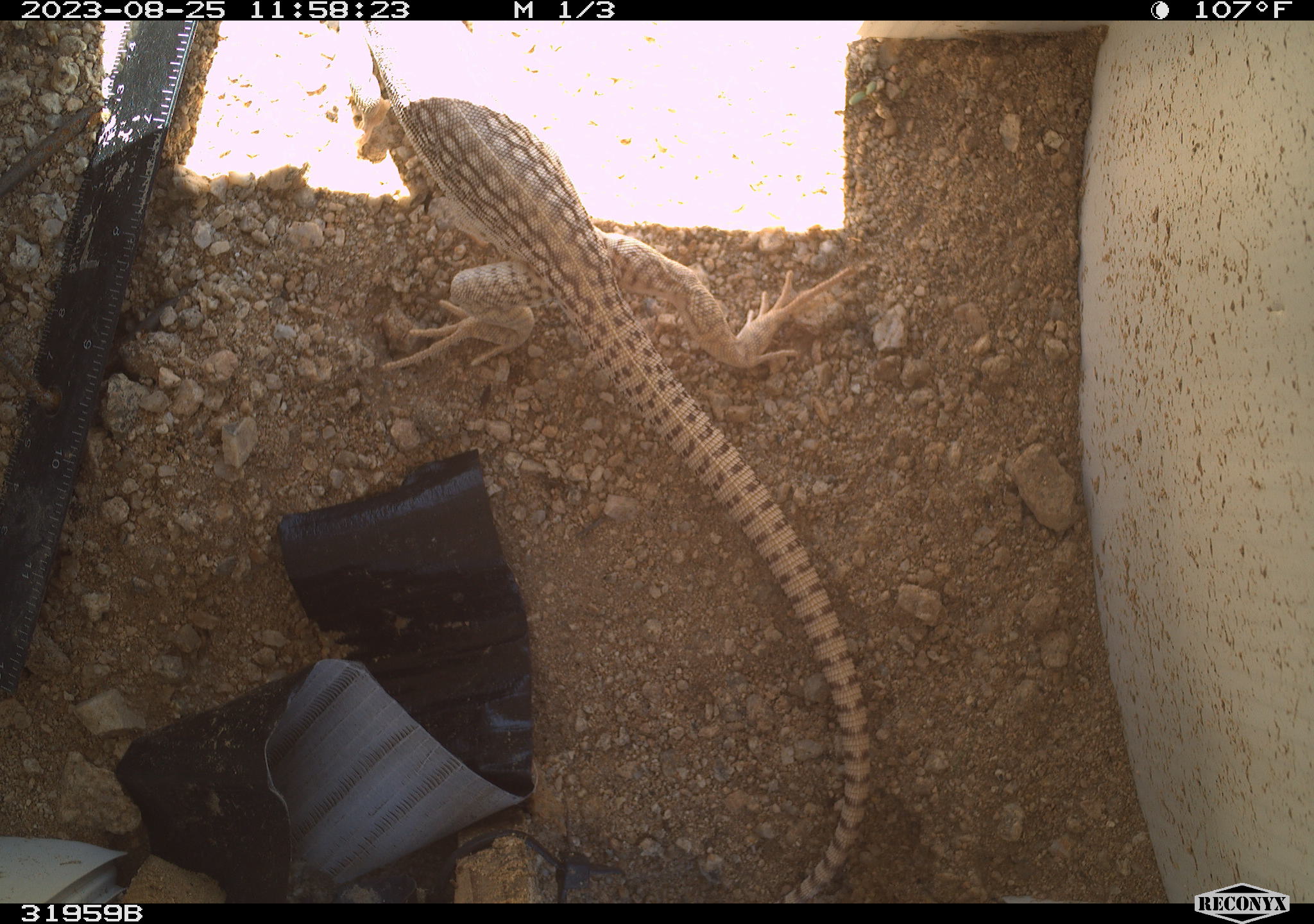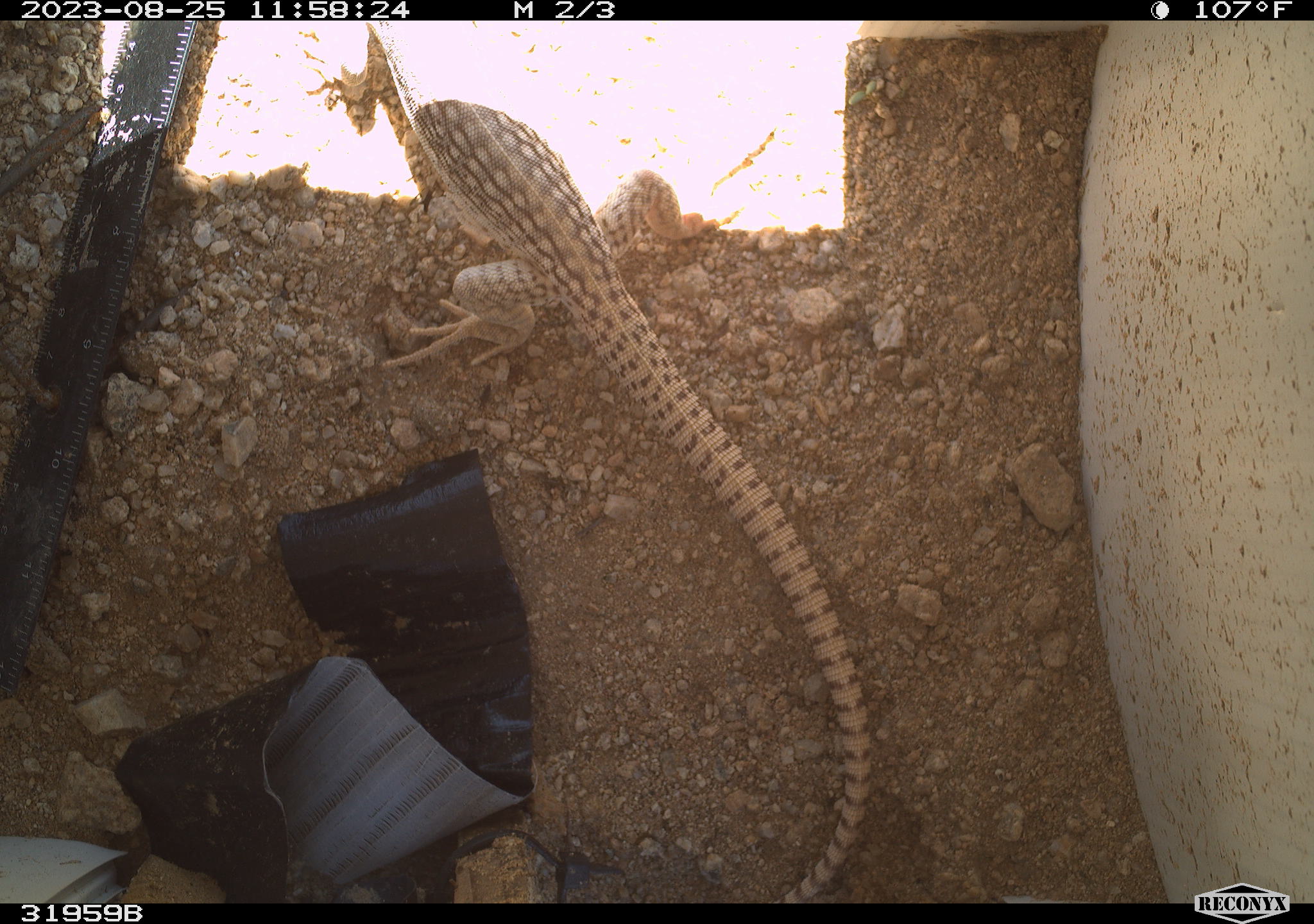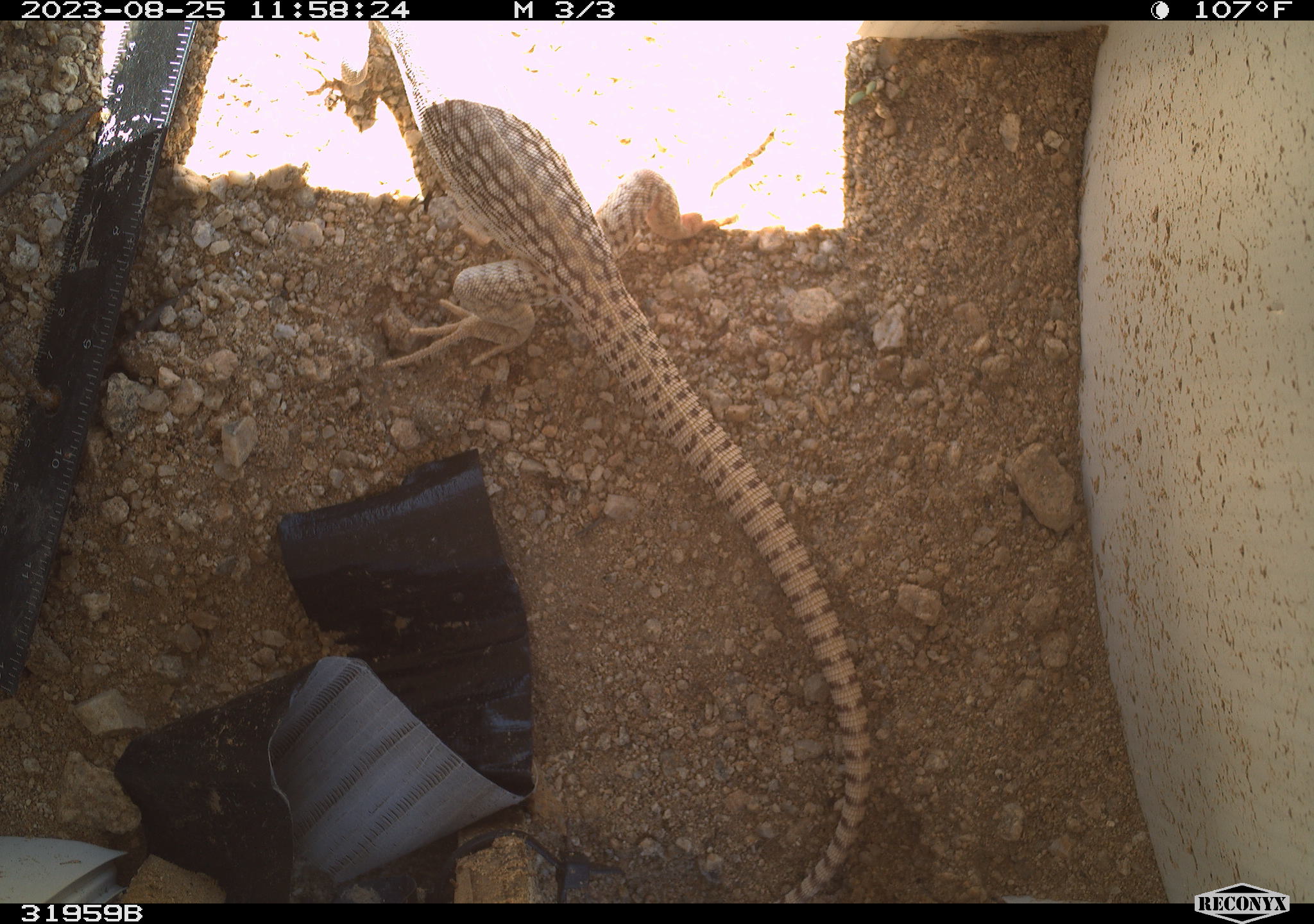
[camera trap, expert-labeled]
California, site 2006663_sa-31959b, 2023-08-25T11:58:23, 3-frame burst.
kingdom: Animalia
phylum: Chordata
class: Reptilia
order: Squamata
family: Iguanidae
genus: Dipsosaurus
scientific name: Dipsosaurus dorsalis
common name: common desert iguana